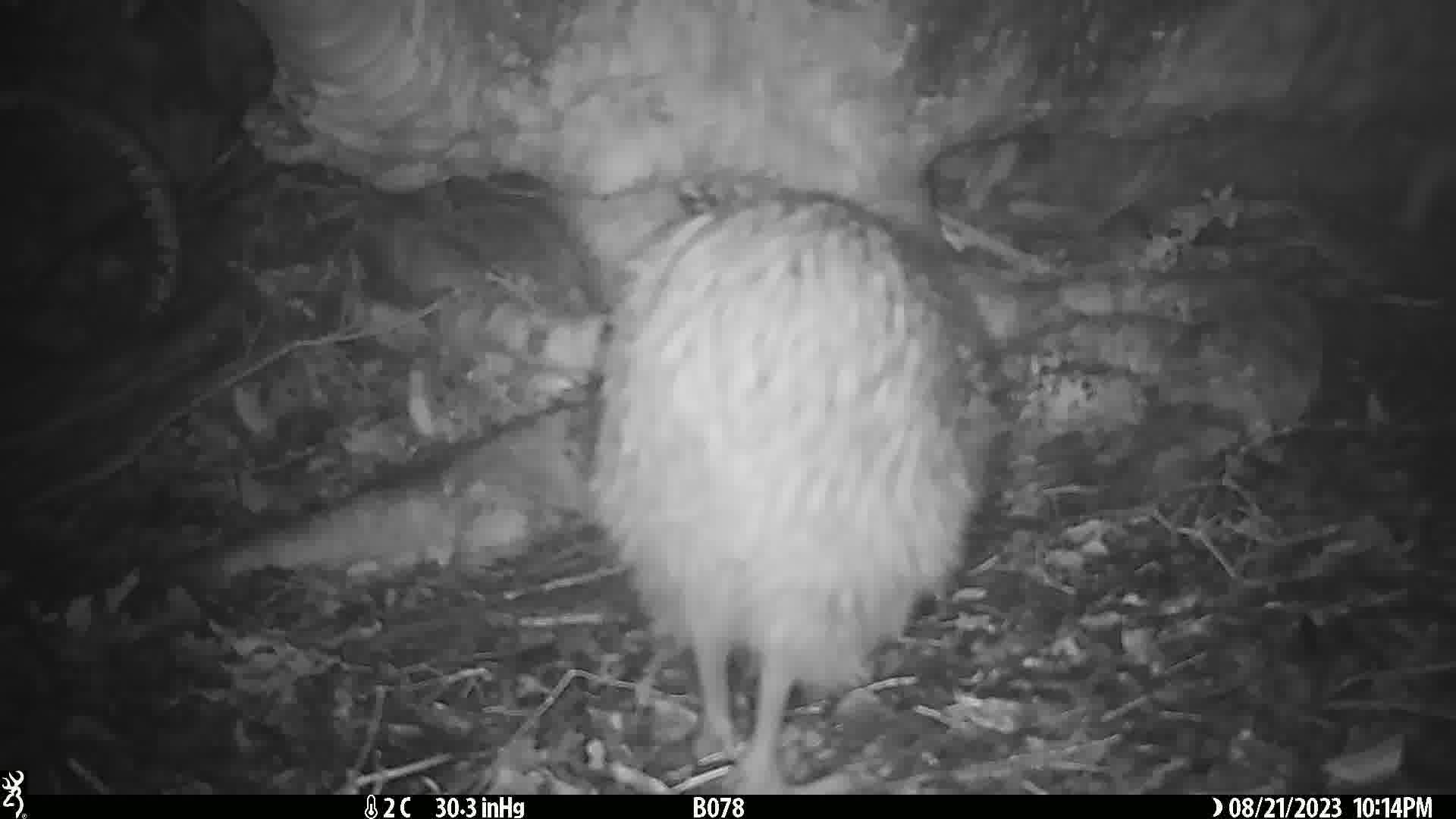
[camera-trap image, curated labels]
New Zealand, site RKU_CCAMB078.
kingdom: Animalia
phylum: Chordata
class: Aves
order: Apterygiformes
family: Apterygidae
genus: Apteryx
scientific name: Apteryx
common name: kiwi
Kiwi (Apteryx).